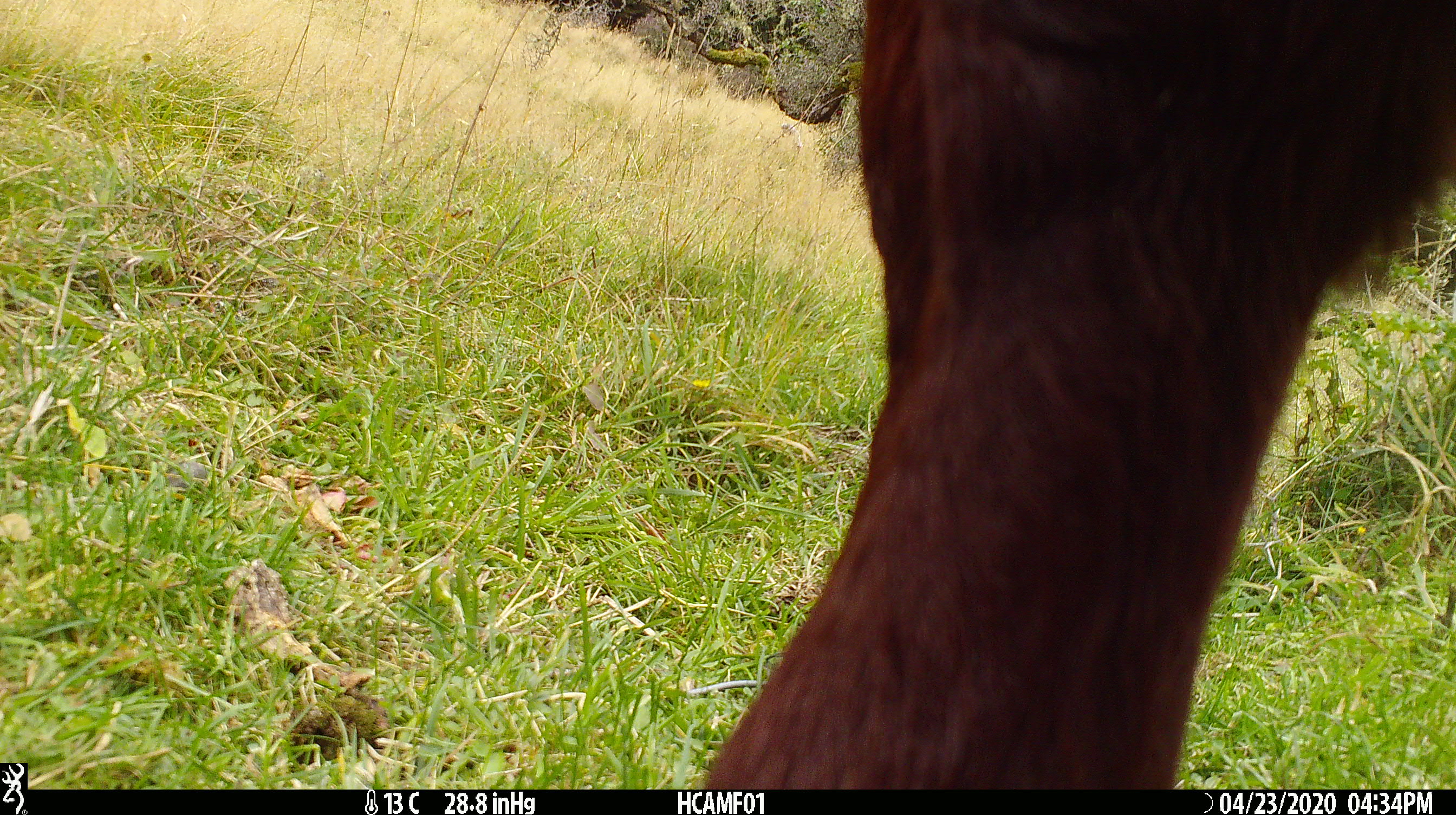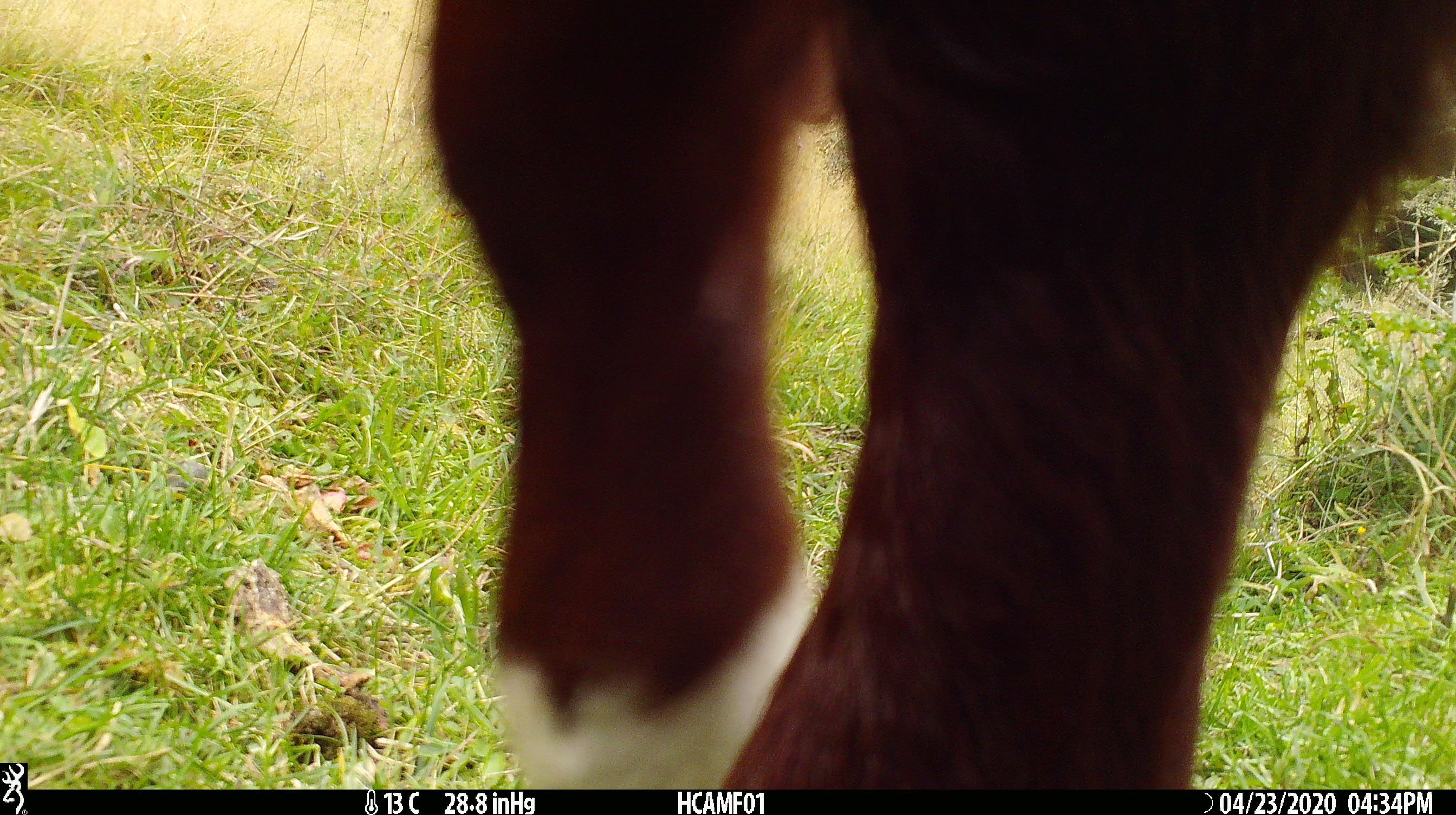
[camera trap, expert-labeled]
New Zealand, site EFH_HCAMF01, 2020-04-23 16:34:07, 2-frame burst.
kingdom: Animalia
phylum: Chordata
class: Mammalia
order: Artiodactyla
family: Bovidae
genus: Bos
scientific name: Bos taurus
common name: domestic cow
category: cow